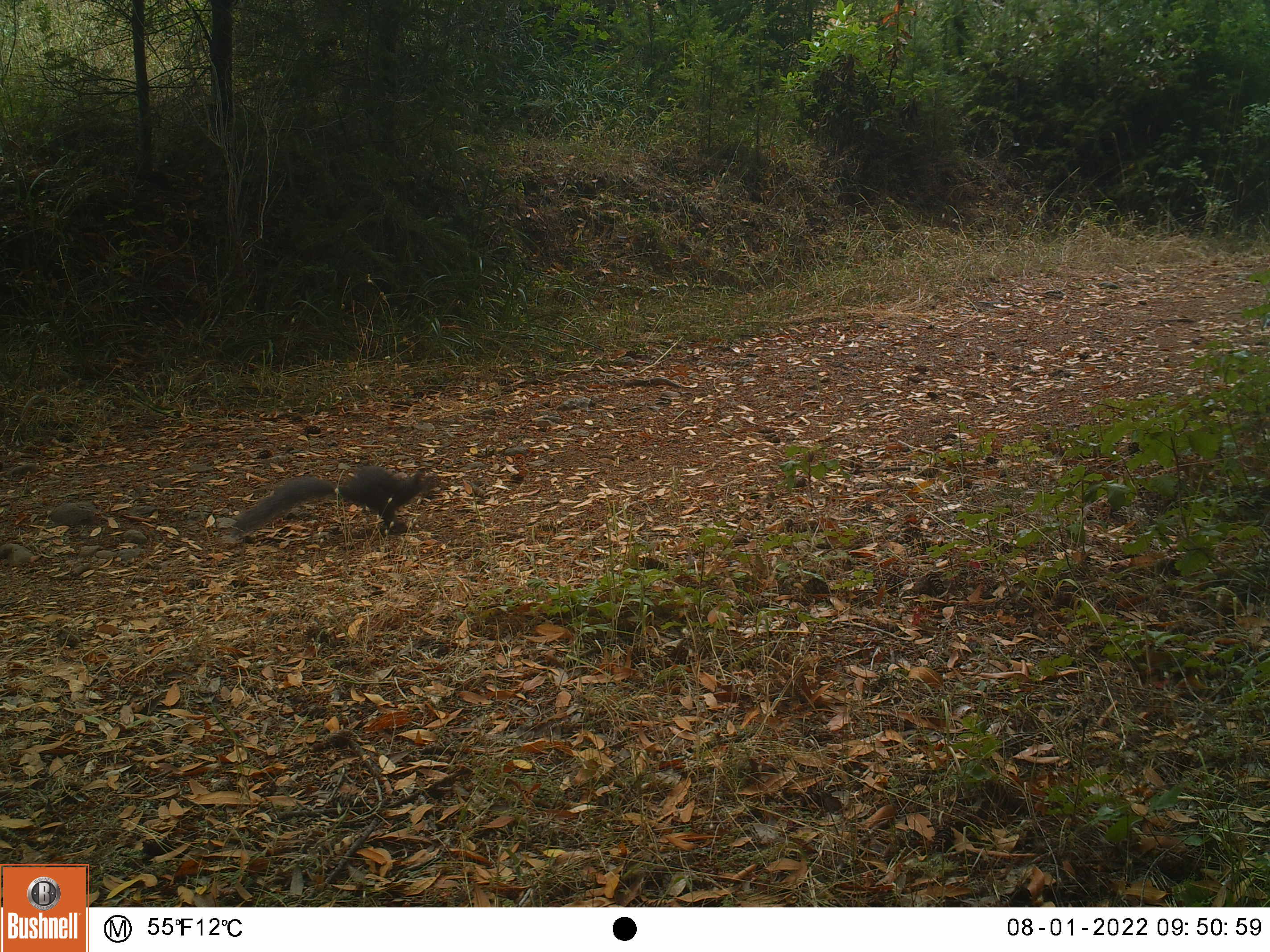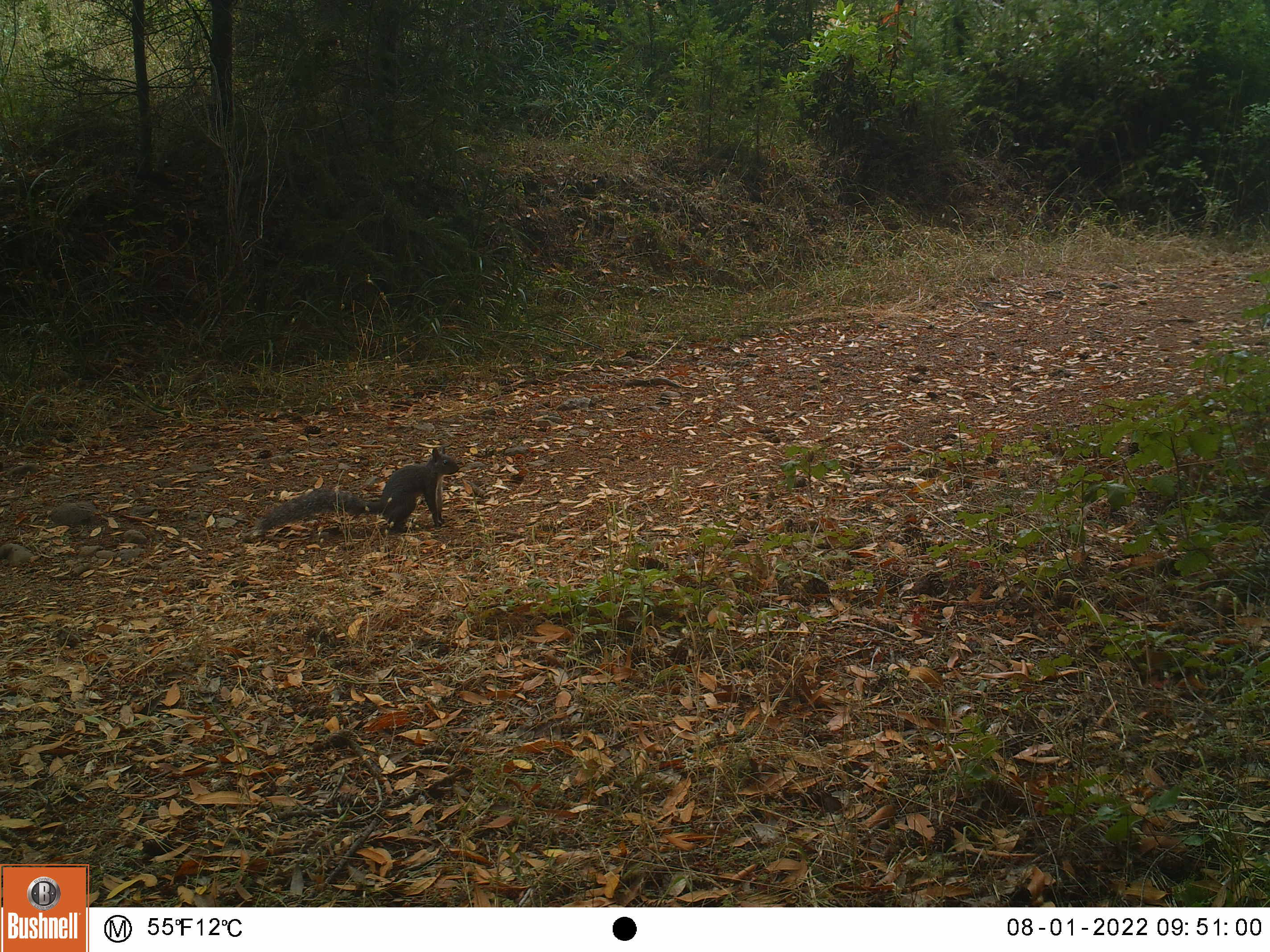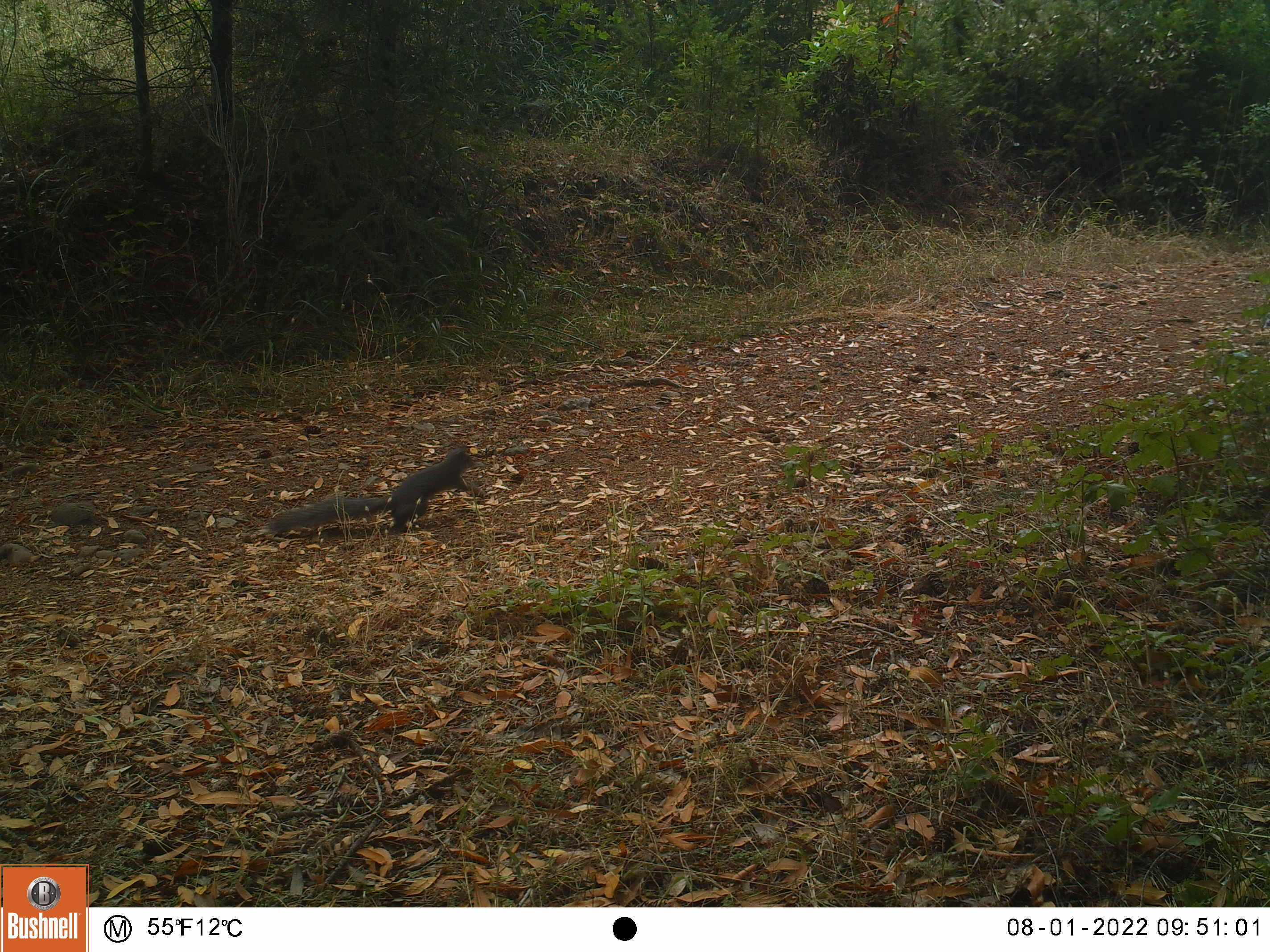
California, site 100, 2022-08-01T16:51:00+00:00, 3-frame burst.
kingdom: Animalia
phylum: Chordata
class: Mammalia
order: Rodentia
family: Sciuridae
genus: Sciurus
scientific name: Sciurus griseus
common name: western gray squirrel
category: western grey squirrel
Western grey squirrel (western gray squirrel) (Sciurus griseus).